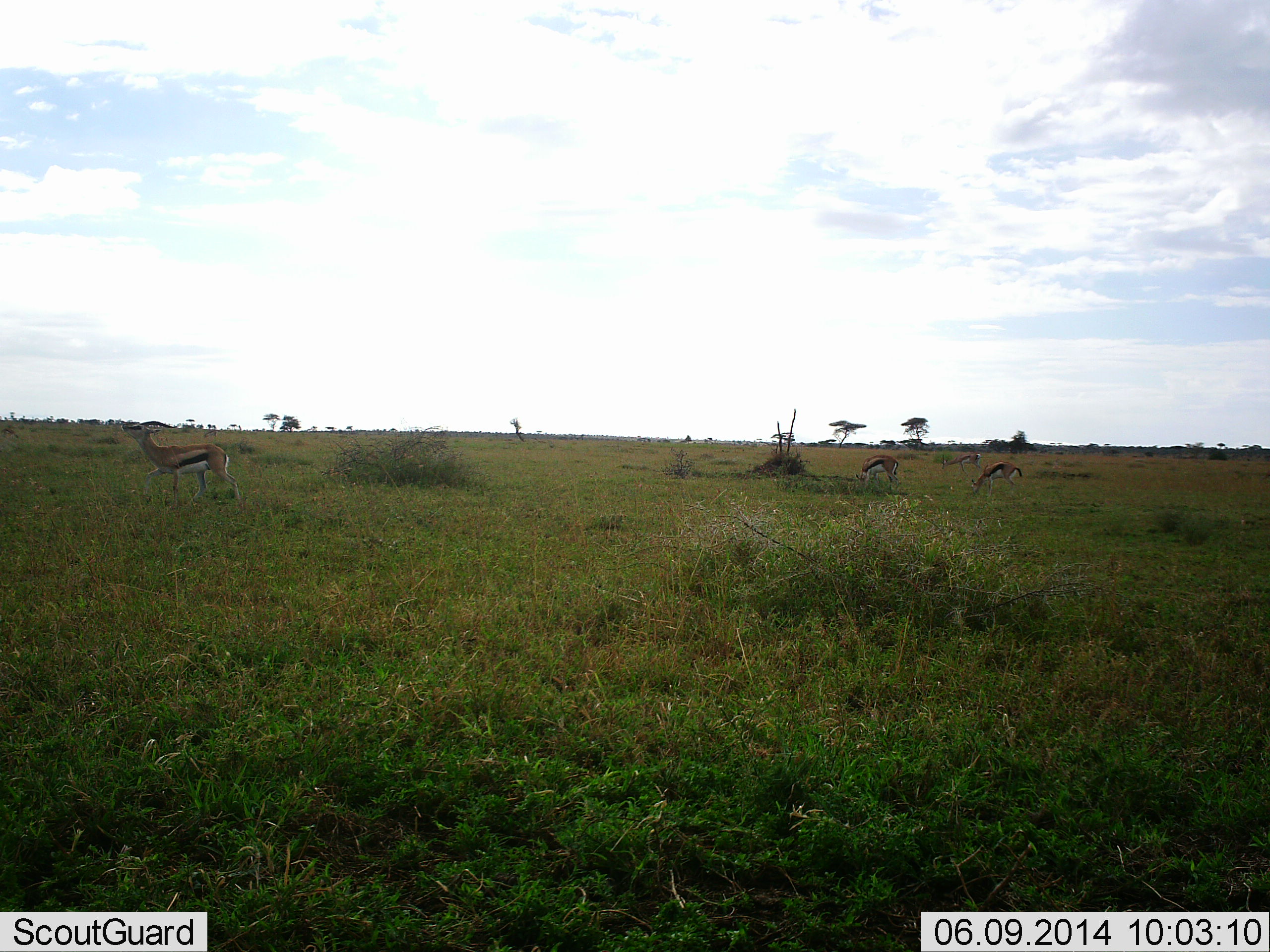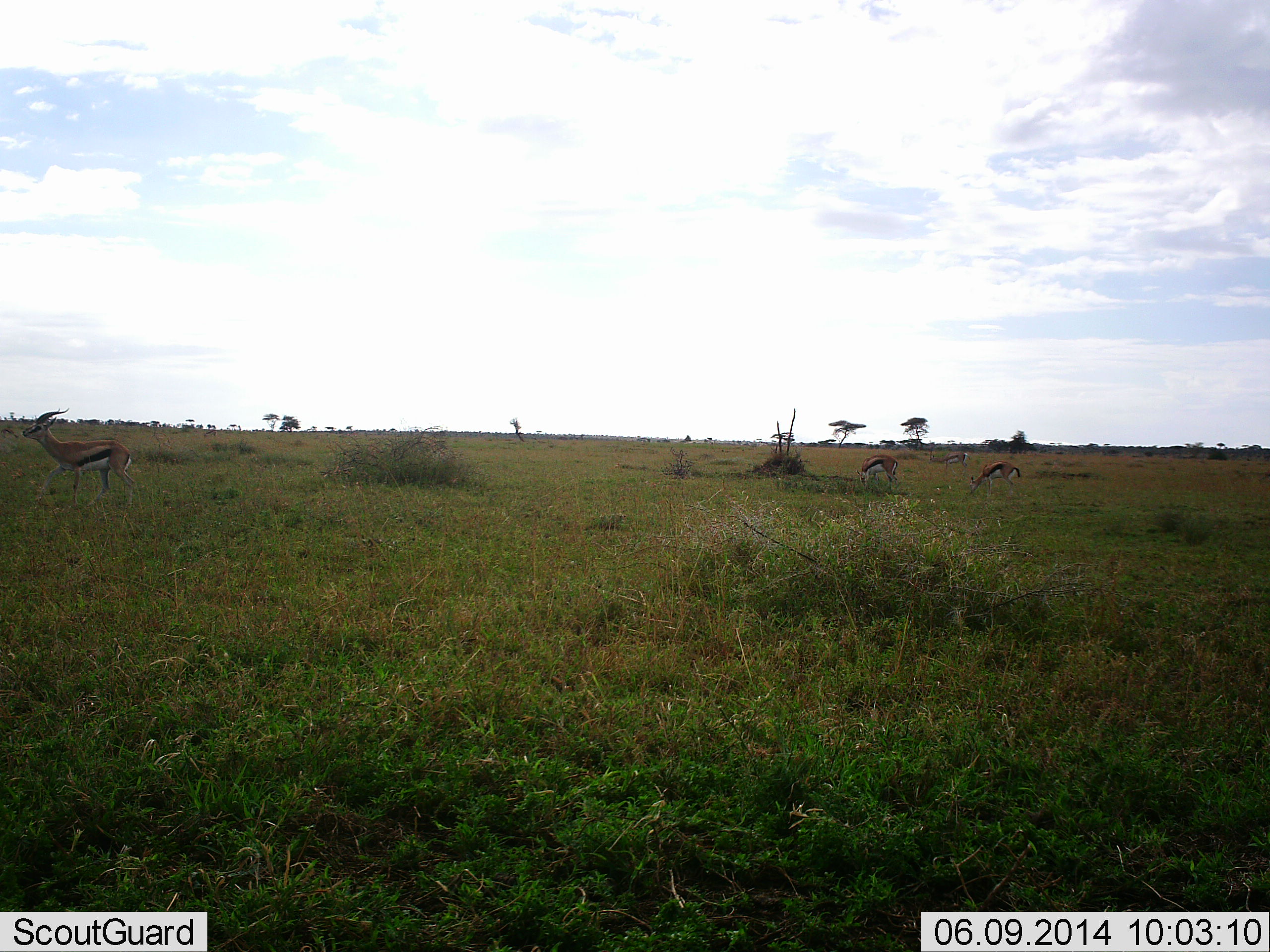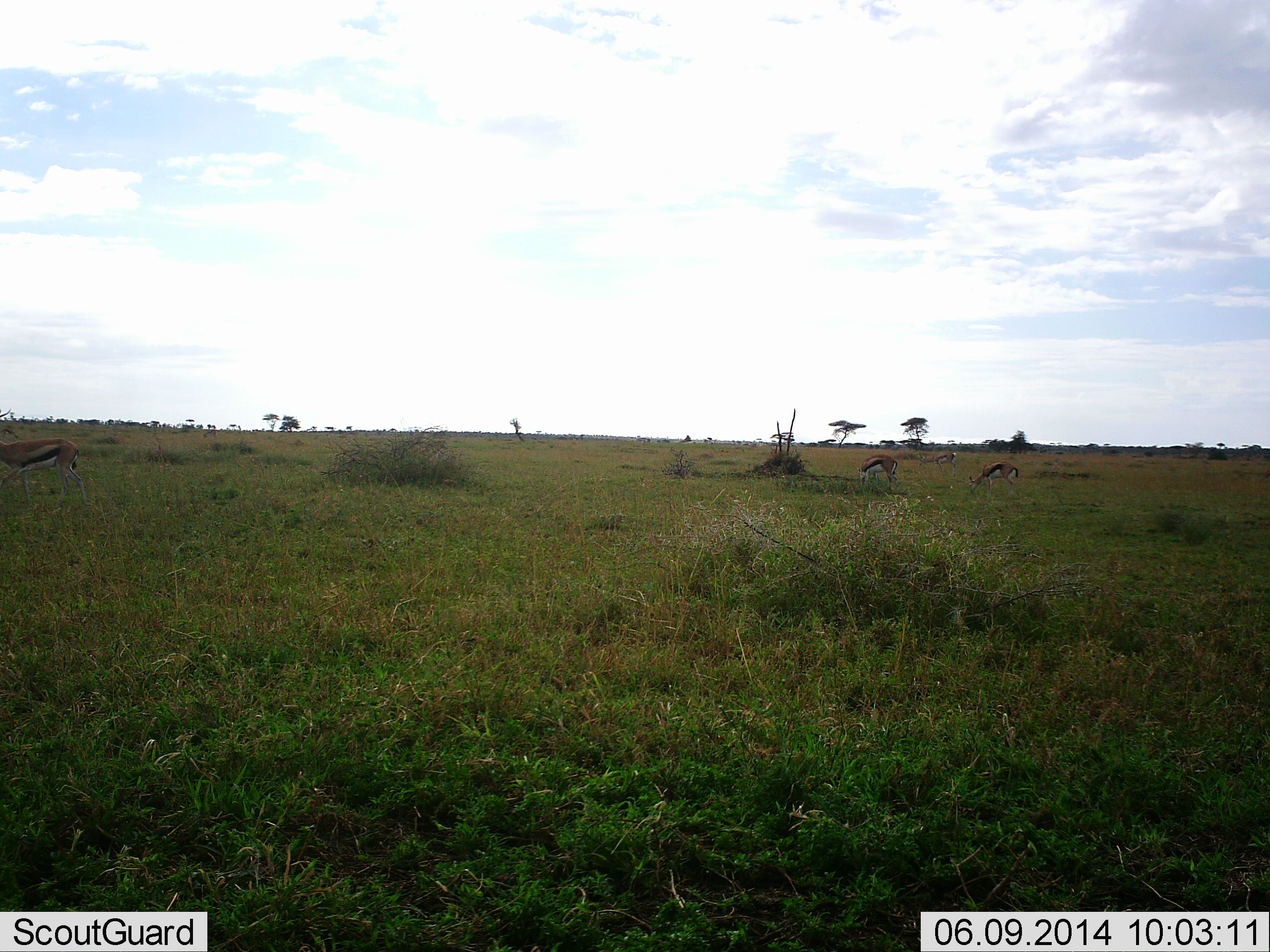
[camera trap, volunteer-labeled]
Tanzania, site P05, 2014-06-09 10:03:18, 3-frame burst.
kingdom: Animalia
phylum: Chordata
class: Mammalia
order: Artiodactyla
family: Bovidae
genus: Eudorcas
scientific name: Eudorcas thomsonii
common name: thomson's gazelle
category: gazellethomsons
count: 4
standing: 50%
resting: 0%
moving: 60%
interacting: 0%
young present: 0%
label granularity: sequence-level